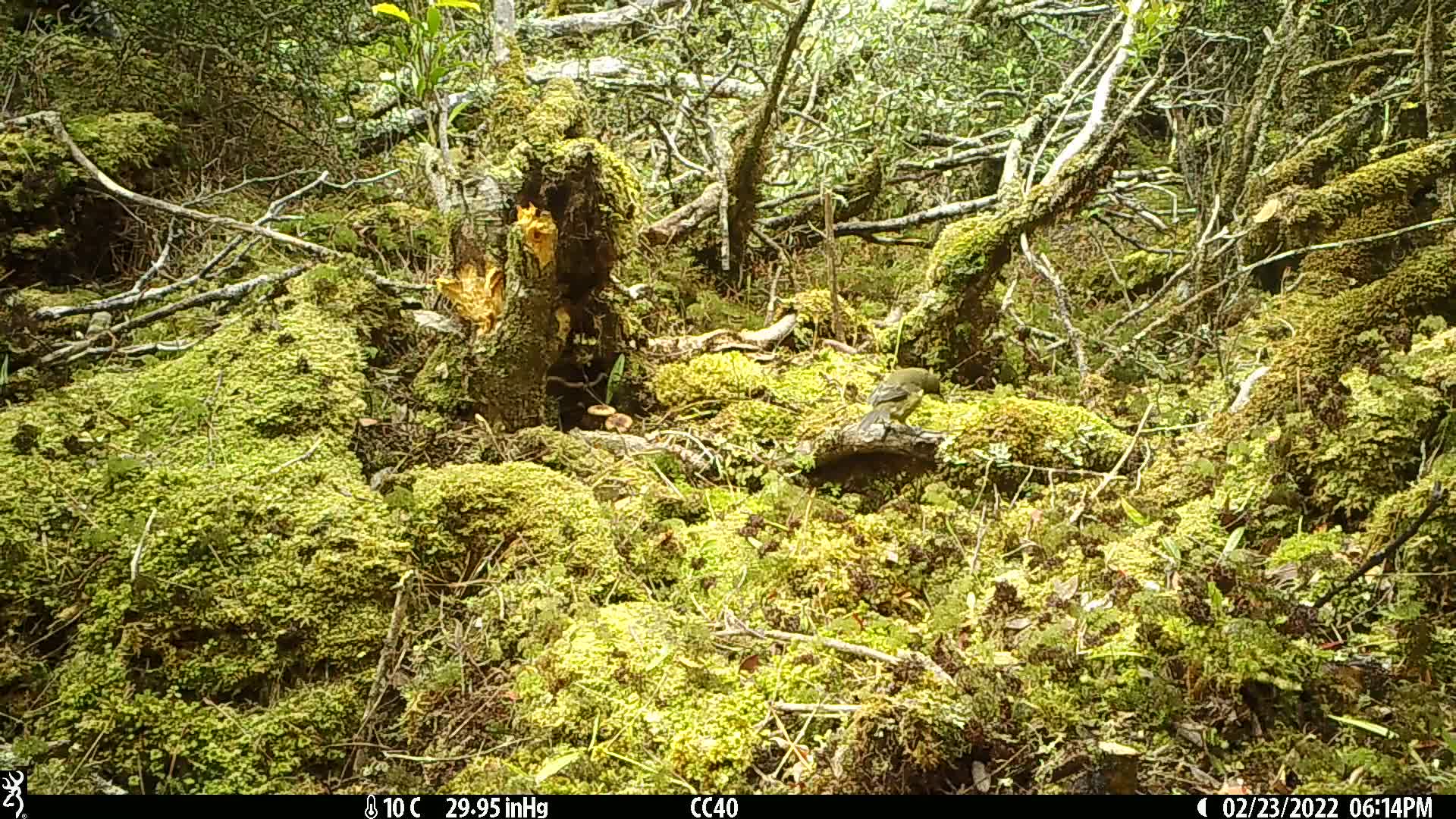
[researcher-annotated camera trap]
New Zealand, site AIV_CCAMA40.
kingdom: Animalia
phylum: Chordata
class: Aves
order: Passeriformes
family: Meliphagidae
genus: Anthornis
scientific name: Anthornis melanura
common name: new zealand bellbird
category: bellbird